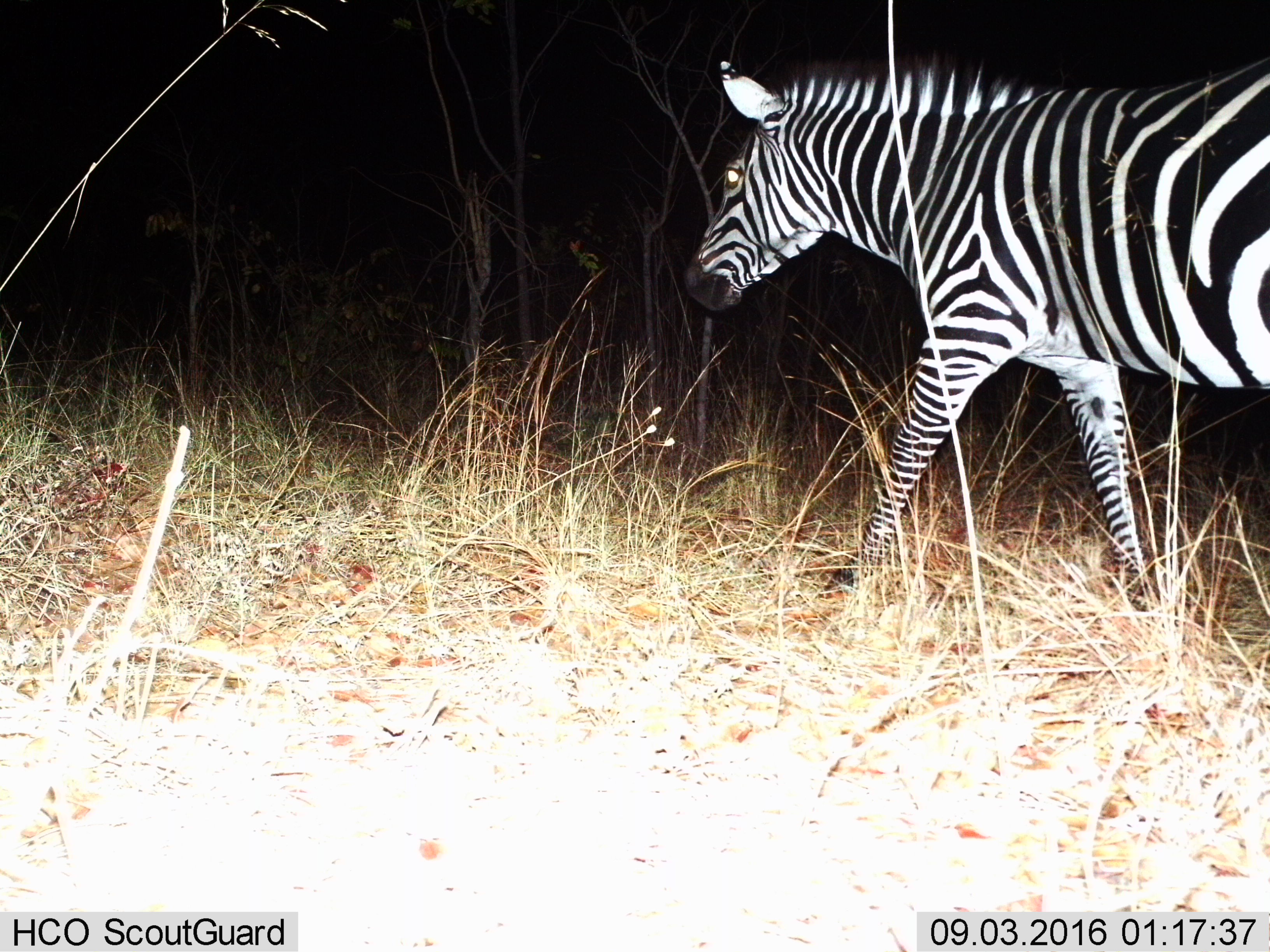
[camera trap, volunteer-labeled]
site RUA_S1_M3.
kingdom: Animalia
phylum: Chordata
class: Mammalia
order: Perissodactyla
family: Equidae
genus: Equus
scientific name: Equus quagga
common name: plains zebra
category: zebraplains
Zebraplains (plains zebra) (Equus quagga), count 1. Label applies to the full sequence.